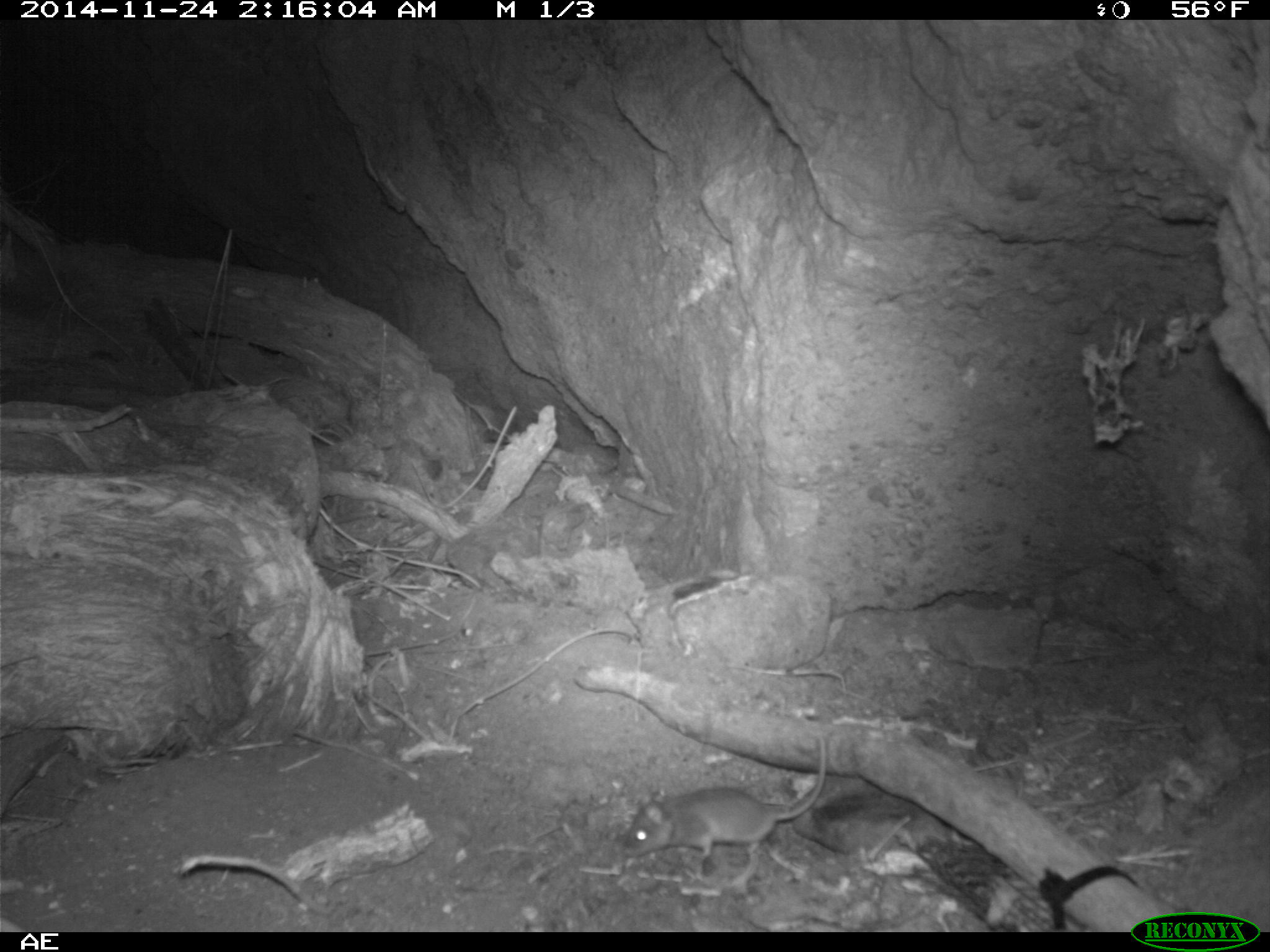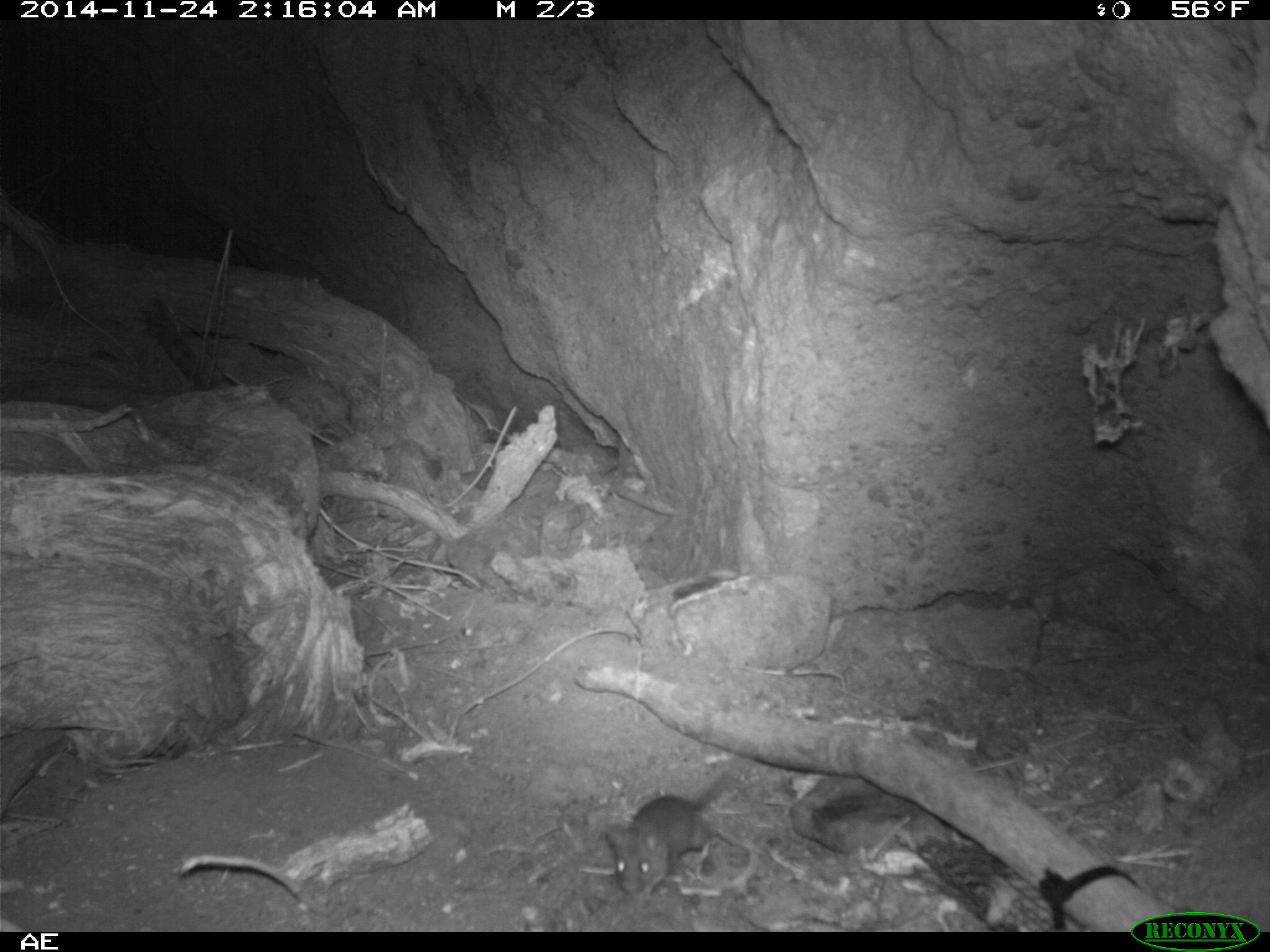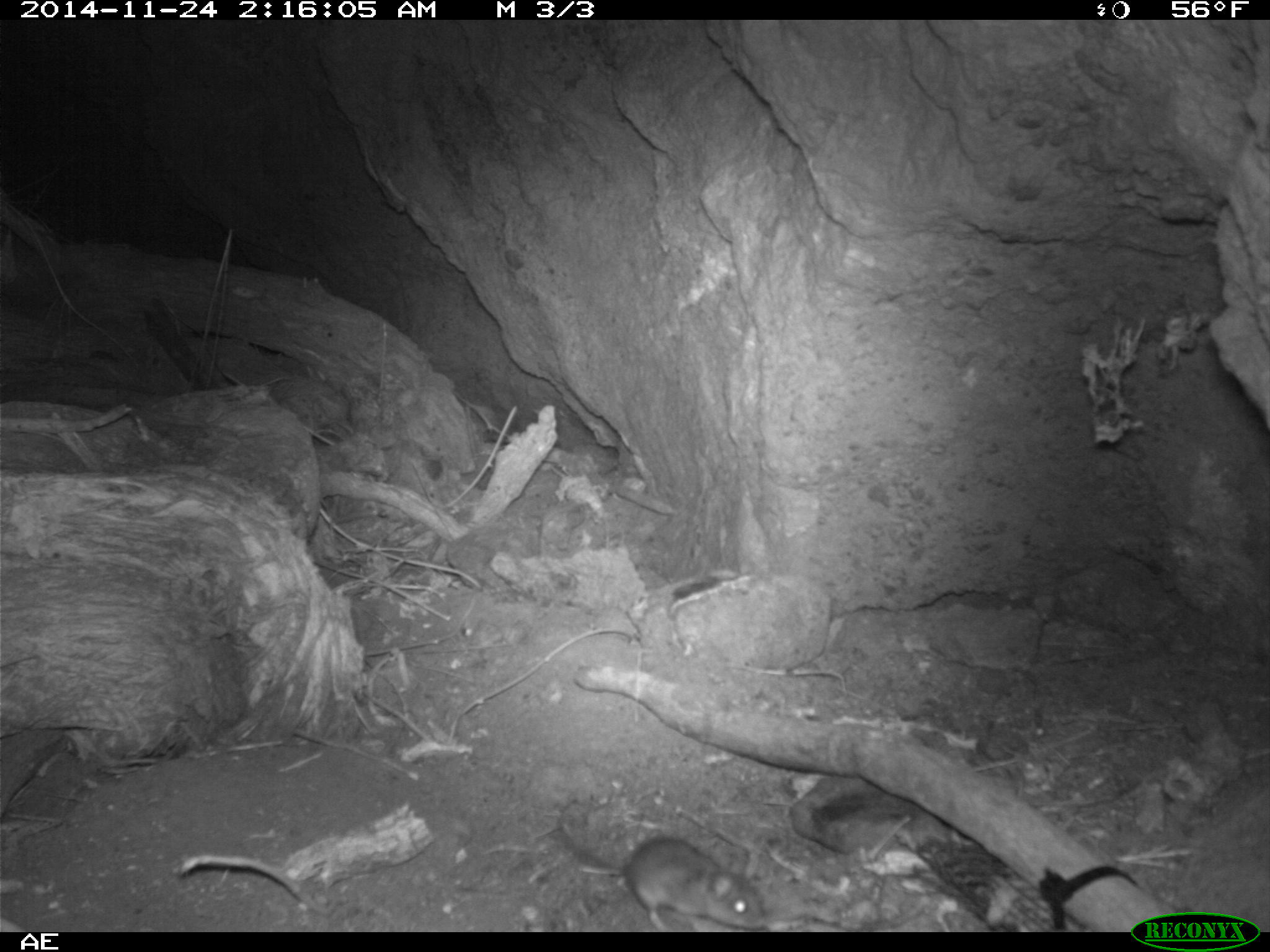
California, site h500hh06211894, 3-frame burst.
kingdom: Animalia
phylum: Chordata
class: Mammalia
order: Rodentia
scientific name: Rodentia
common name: rodent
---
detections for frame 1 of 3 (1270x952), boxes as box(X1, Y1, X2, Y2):
rodent: box(623, 732, 827, 857)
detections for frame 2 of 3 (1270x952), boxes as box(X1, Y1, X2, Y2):
rodent: box(602, 703, 776, 902)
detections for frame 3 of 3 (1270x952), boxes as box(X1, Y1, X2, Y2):
rodent: box(556, 796, 767, 932)